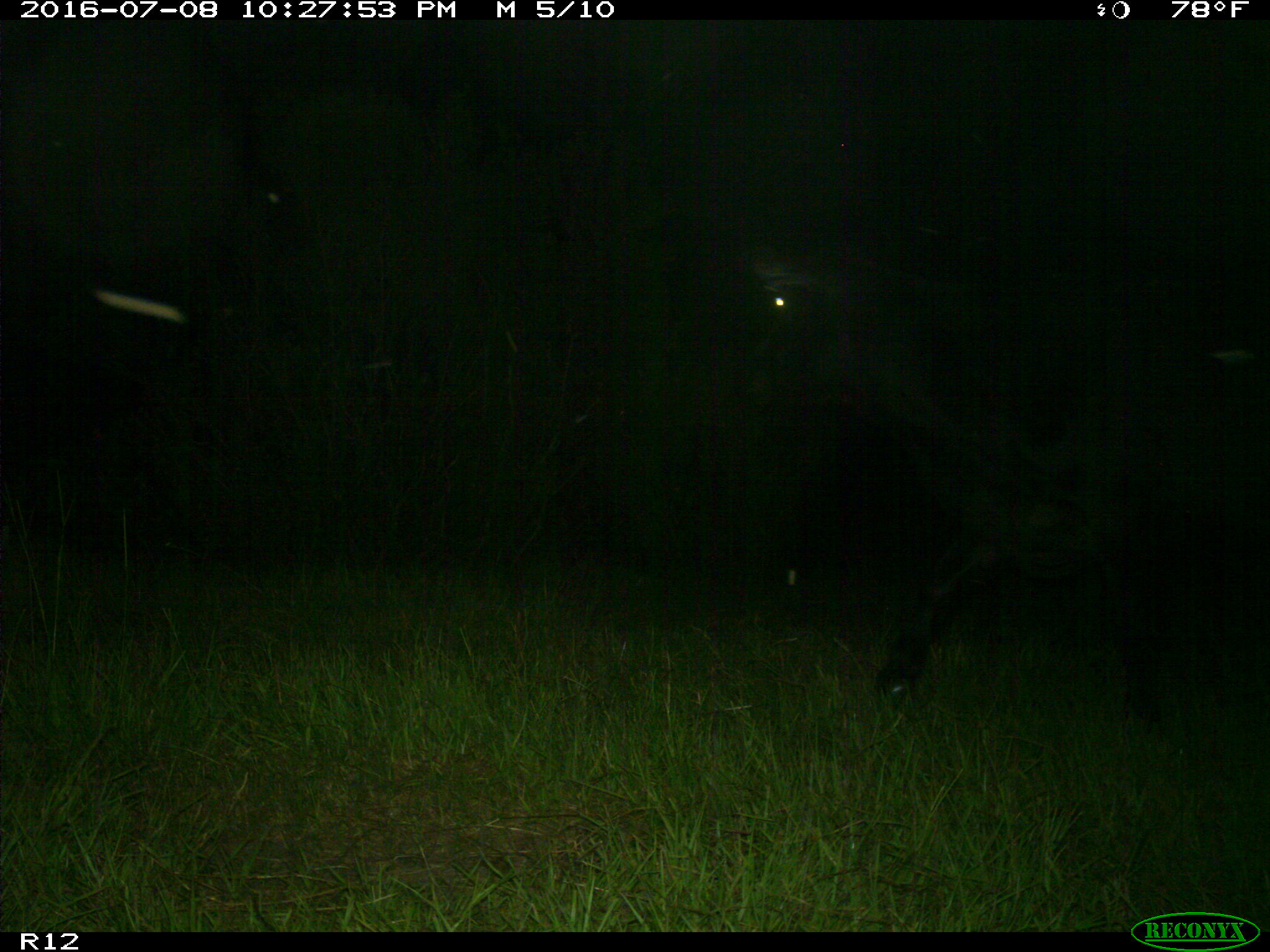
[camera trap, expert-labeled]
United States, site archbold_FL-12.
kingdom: Animalia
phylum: Chordata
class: Mammalia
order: Artiodactyla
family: Bovidae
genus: Bos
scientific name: Bos taurus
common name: domestic cow